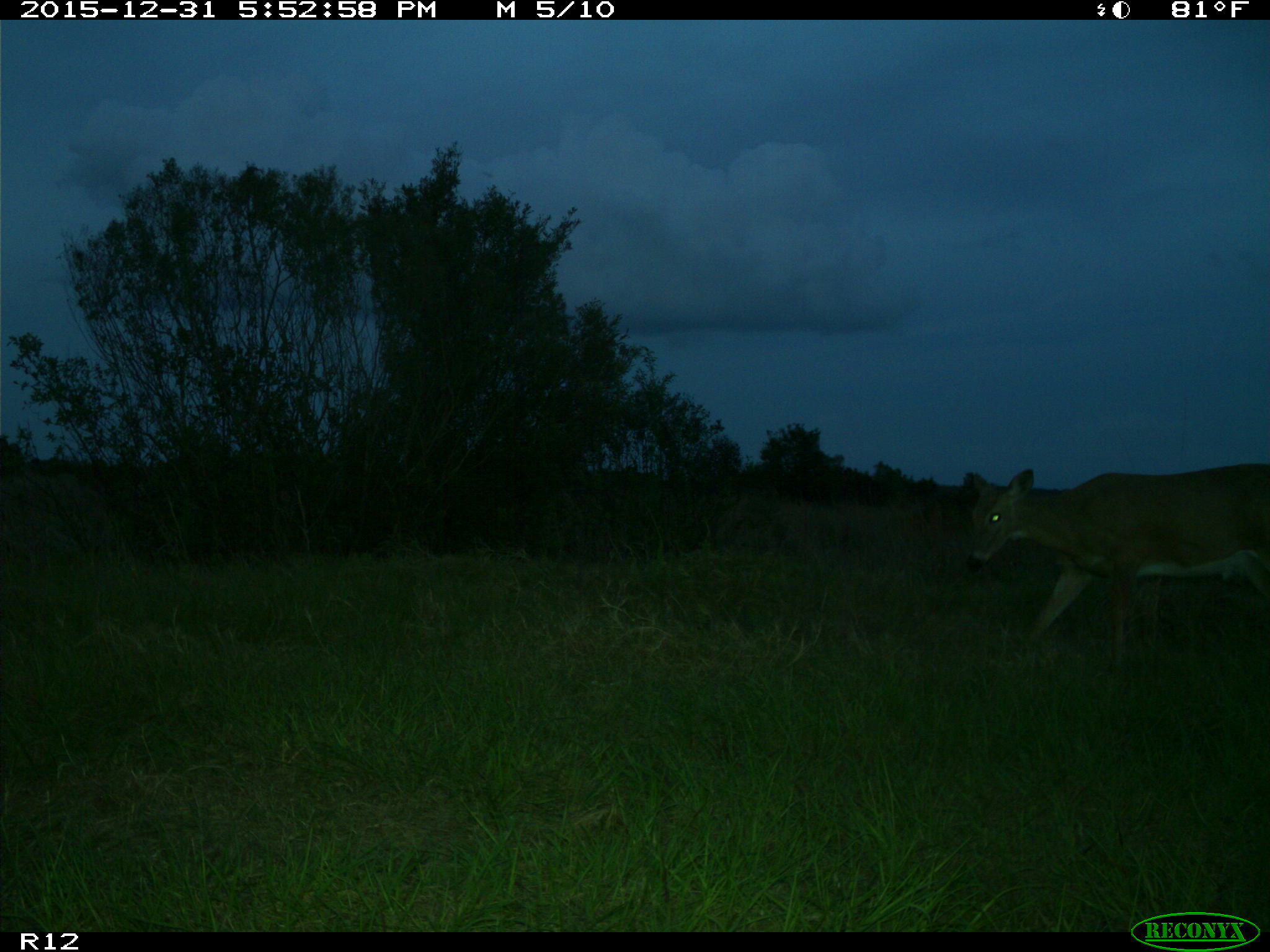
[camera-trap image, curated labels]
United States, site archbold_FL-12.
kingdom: Animalia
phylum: Chordata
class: Mammalia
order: Artiodactyla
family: Cervidae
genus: Odocoileus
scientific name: Odocoileus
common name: deer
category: unidentified deer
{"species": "unidentified deer (deer) (Odocoileus)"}